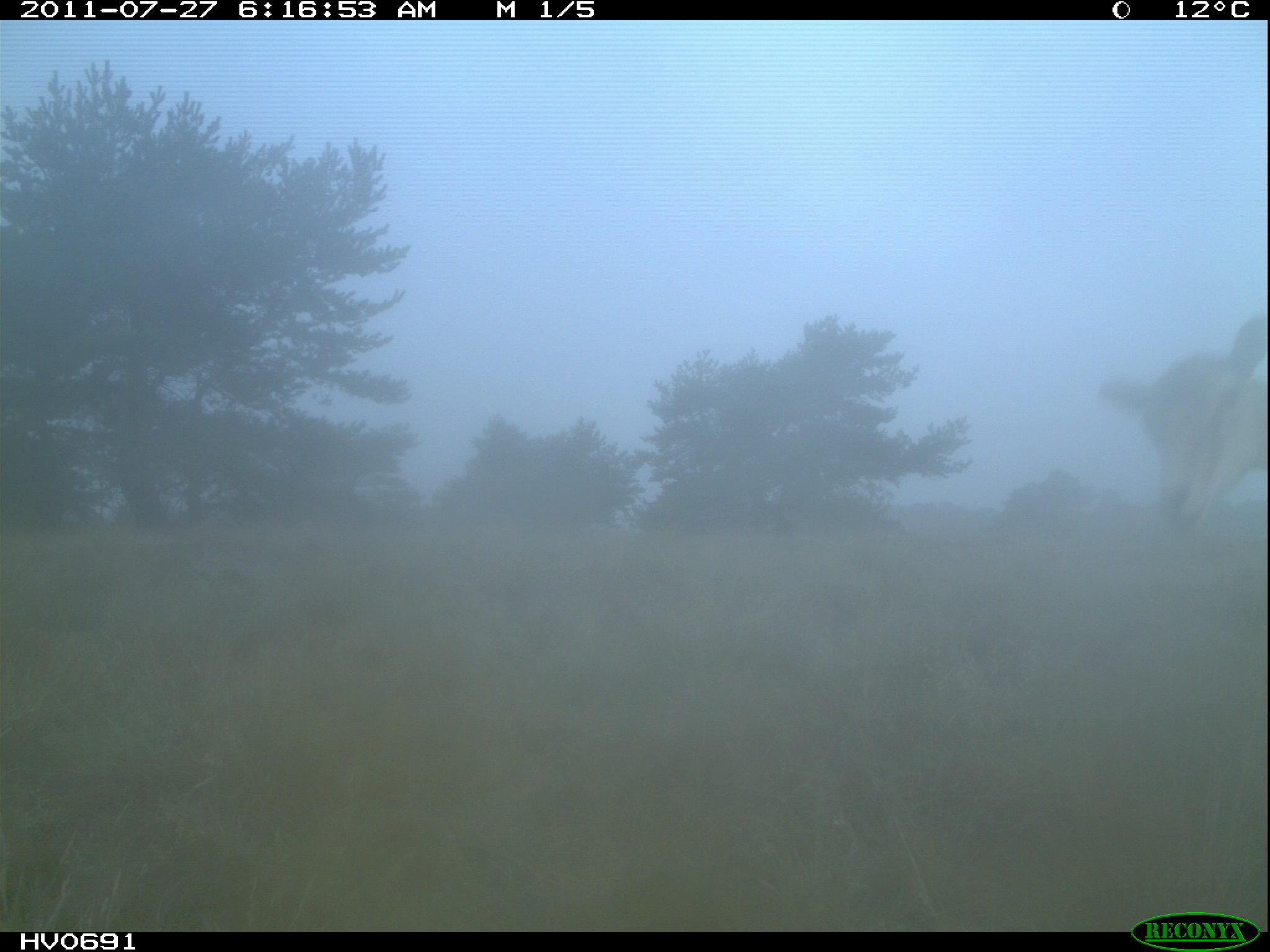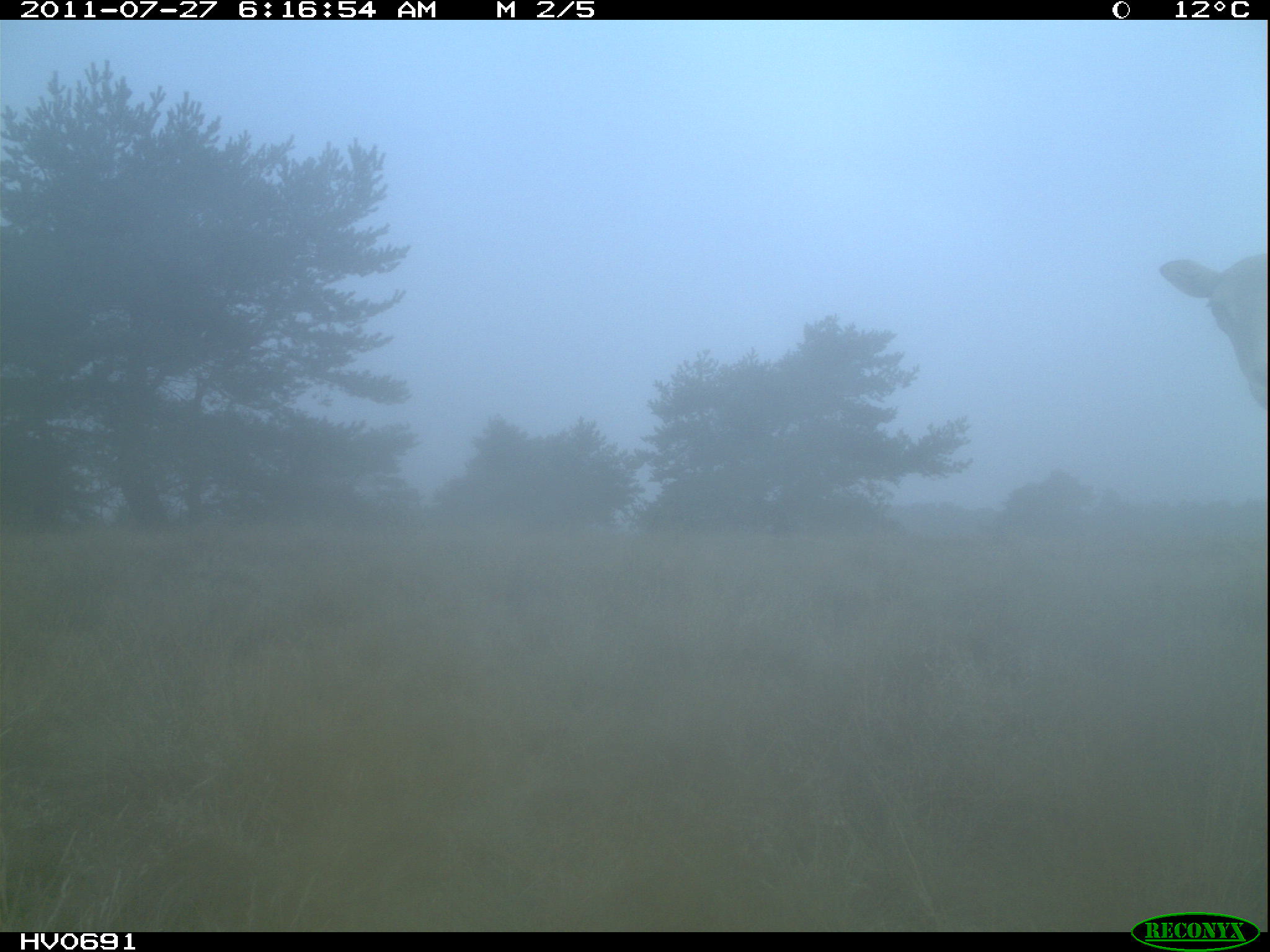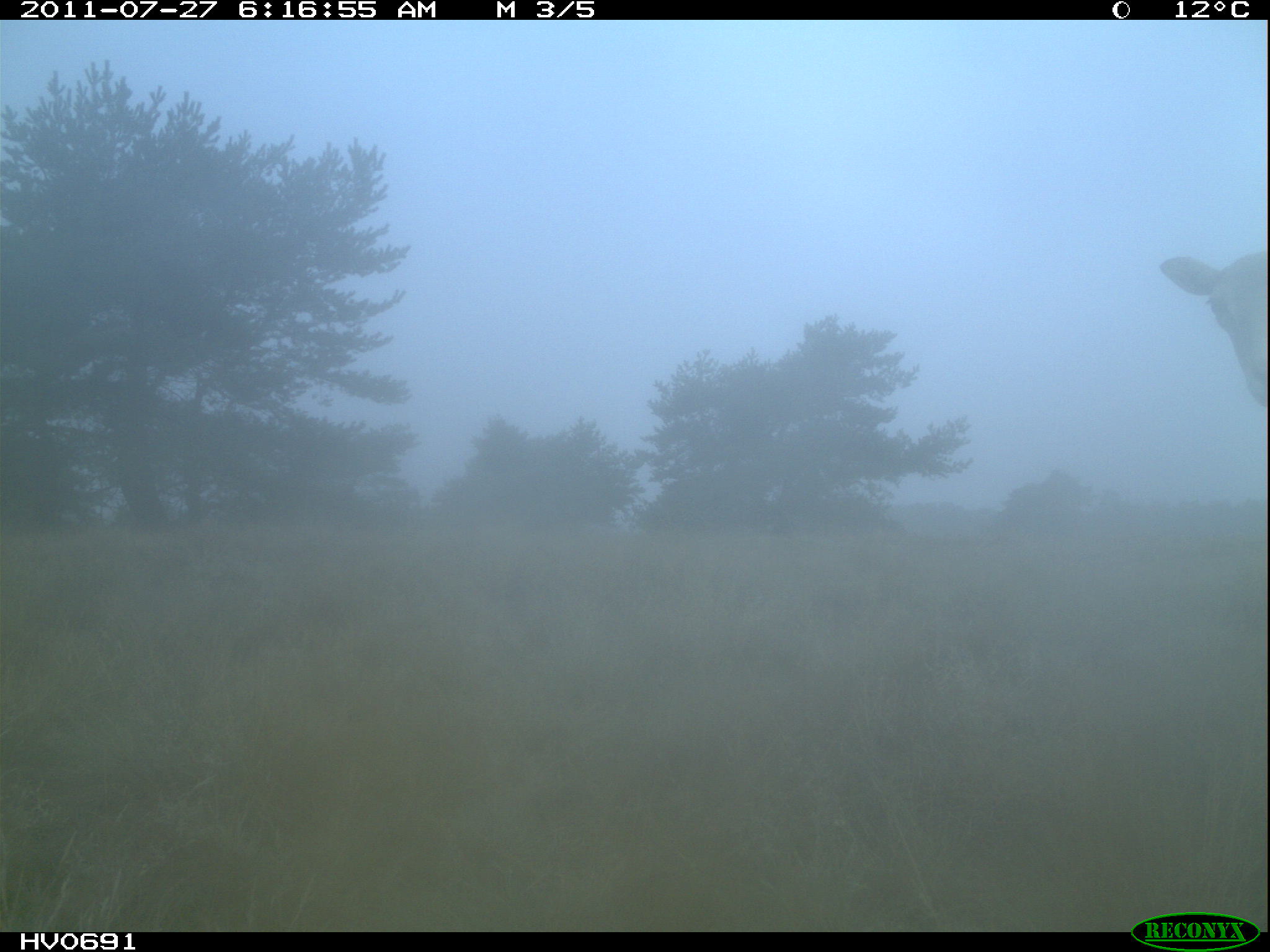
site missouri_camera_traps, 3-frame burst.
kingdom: Animalia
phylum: Chordata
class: Mammalia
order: Artiodactyla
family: Bovidae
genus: Ovis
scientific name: Ovis ammon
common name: mouflon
Mouflon (Ovis ammon). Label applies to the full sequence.